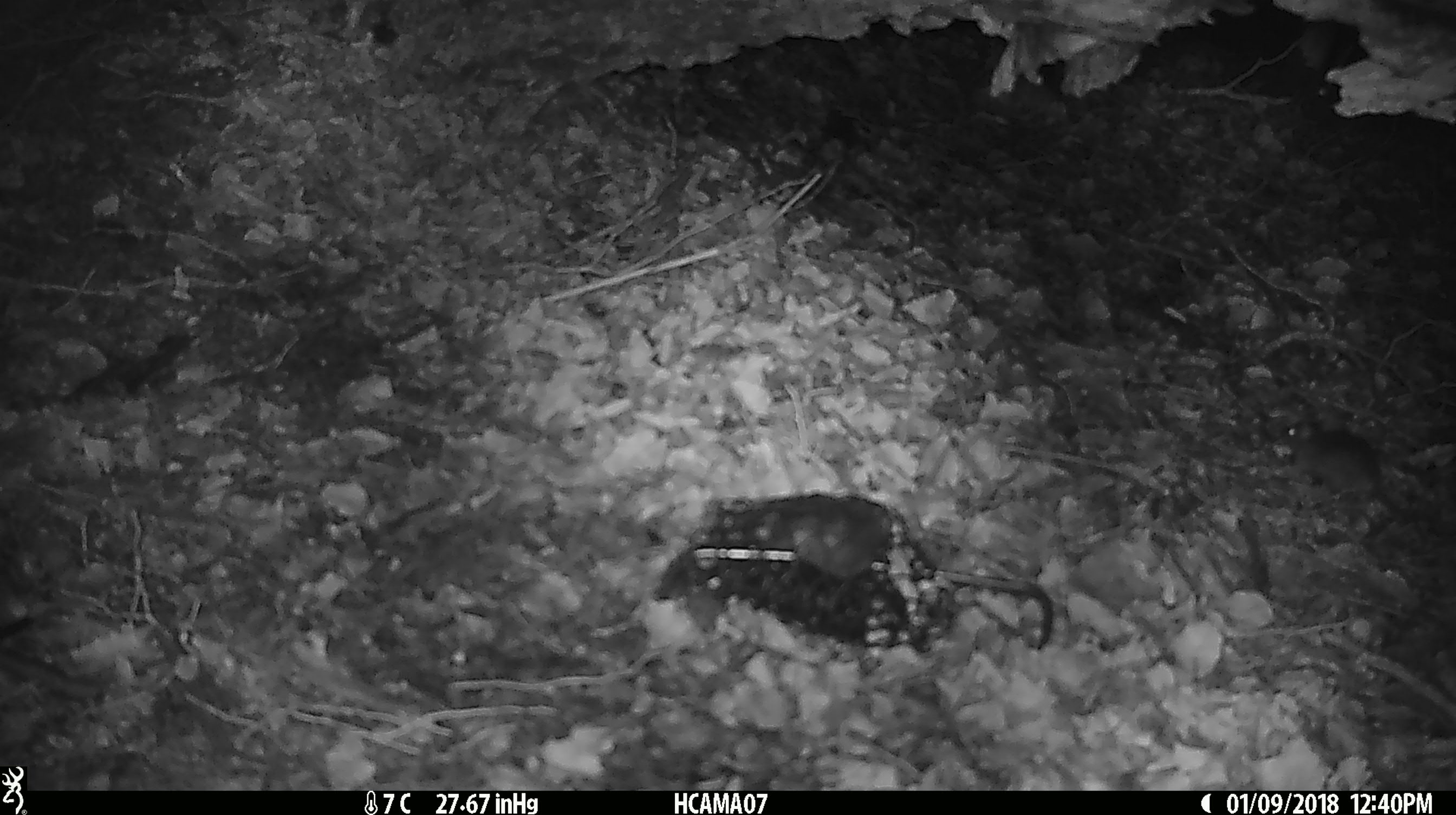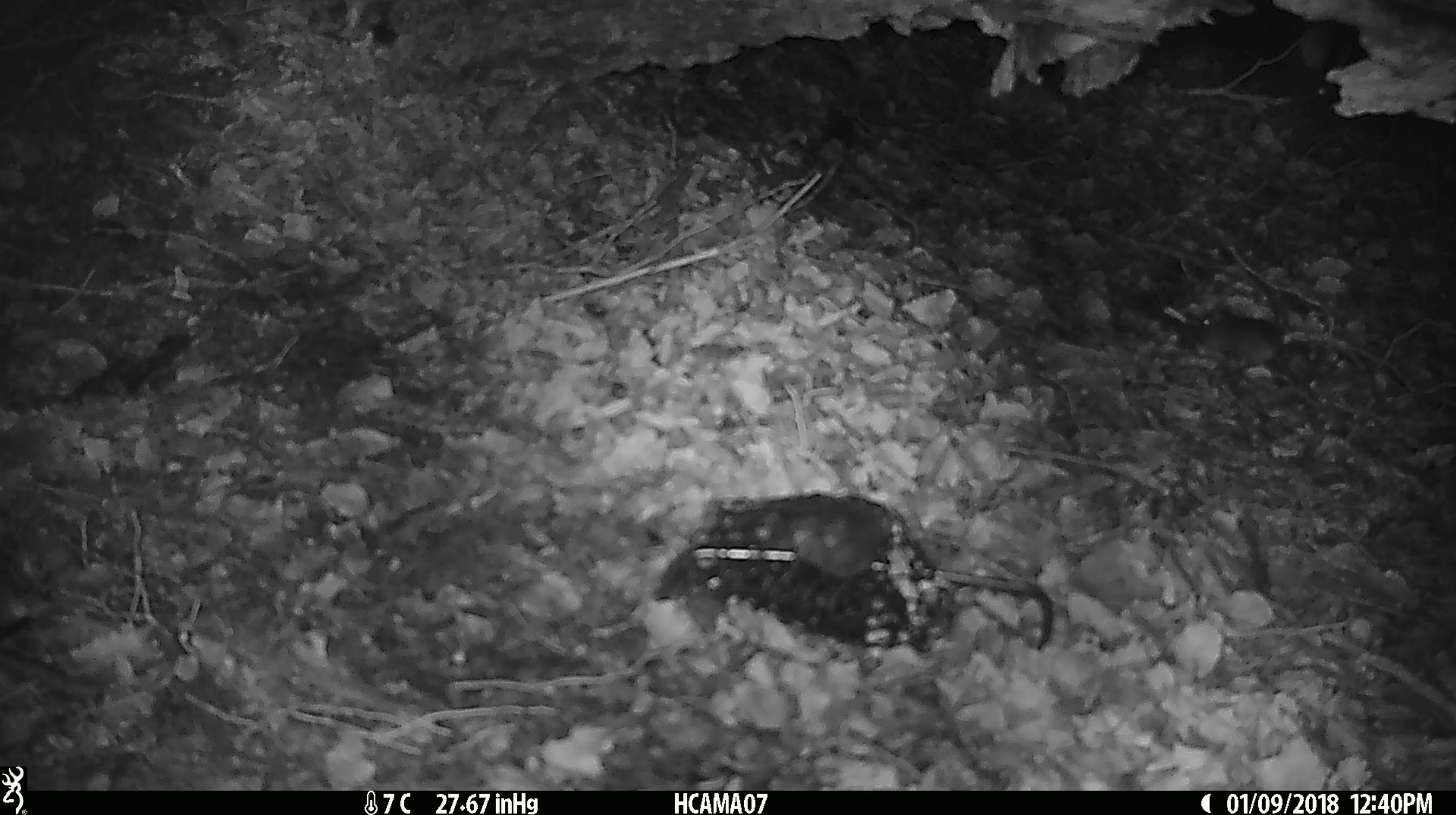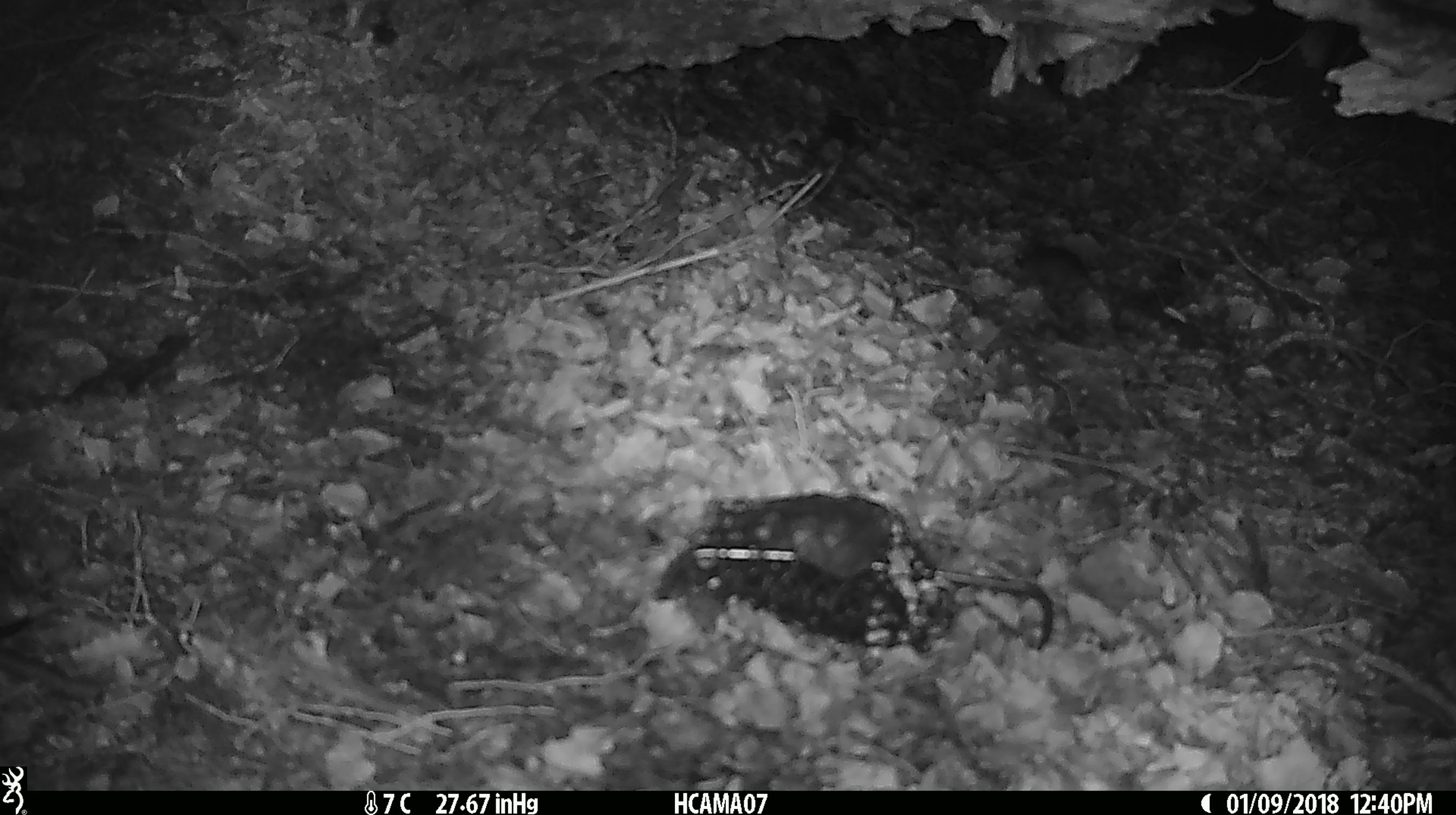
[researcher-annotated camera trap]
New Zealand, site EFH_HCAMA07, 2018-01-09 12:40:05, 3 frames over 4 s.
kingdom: Animalia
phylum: Chordata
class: Mammalia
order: Rodentia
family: Muridae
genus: Mus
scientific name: Mus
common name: mouse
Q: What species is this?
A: Mouse (Mus).